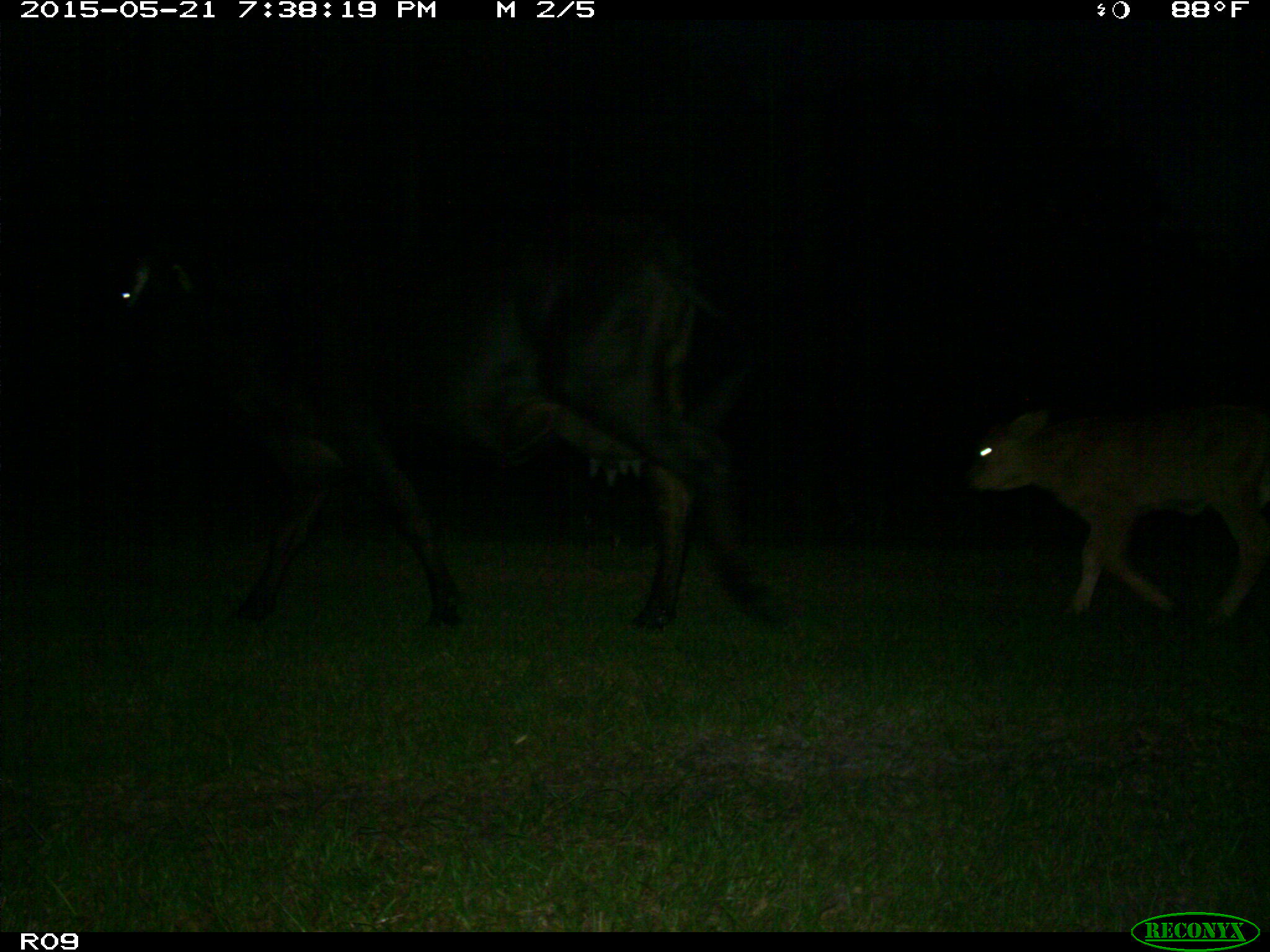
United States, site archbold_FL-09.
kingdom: Animalia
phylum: Chordata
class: Mammalia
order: Artiodactyla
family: Bovidae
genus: Bos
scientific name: Bos taurus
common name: domestic cow